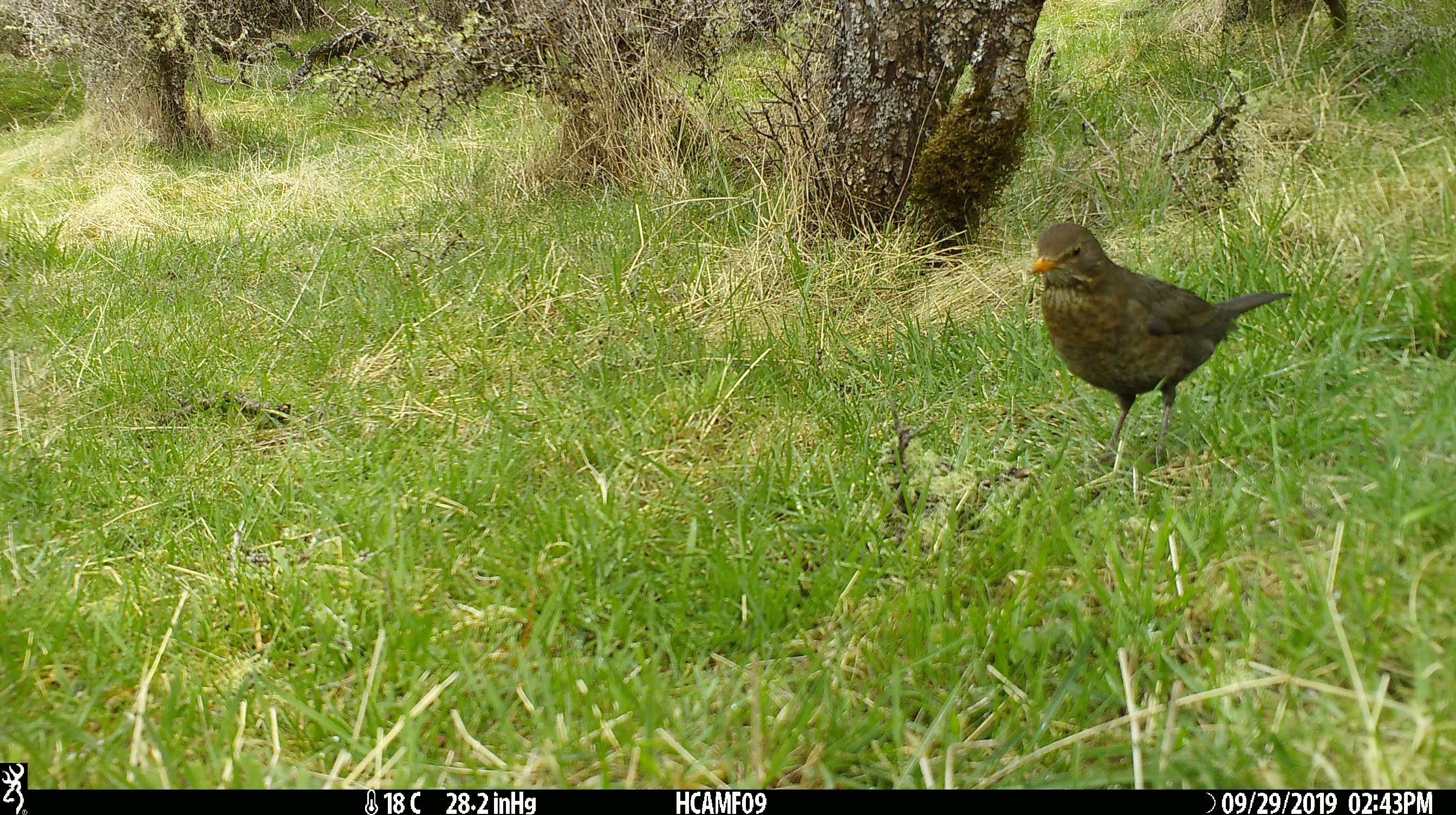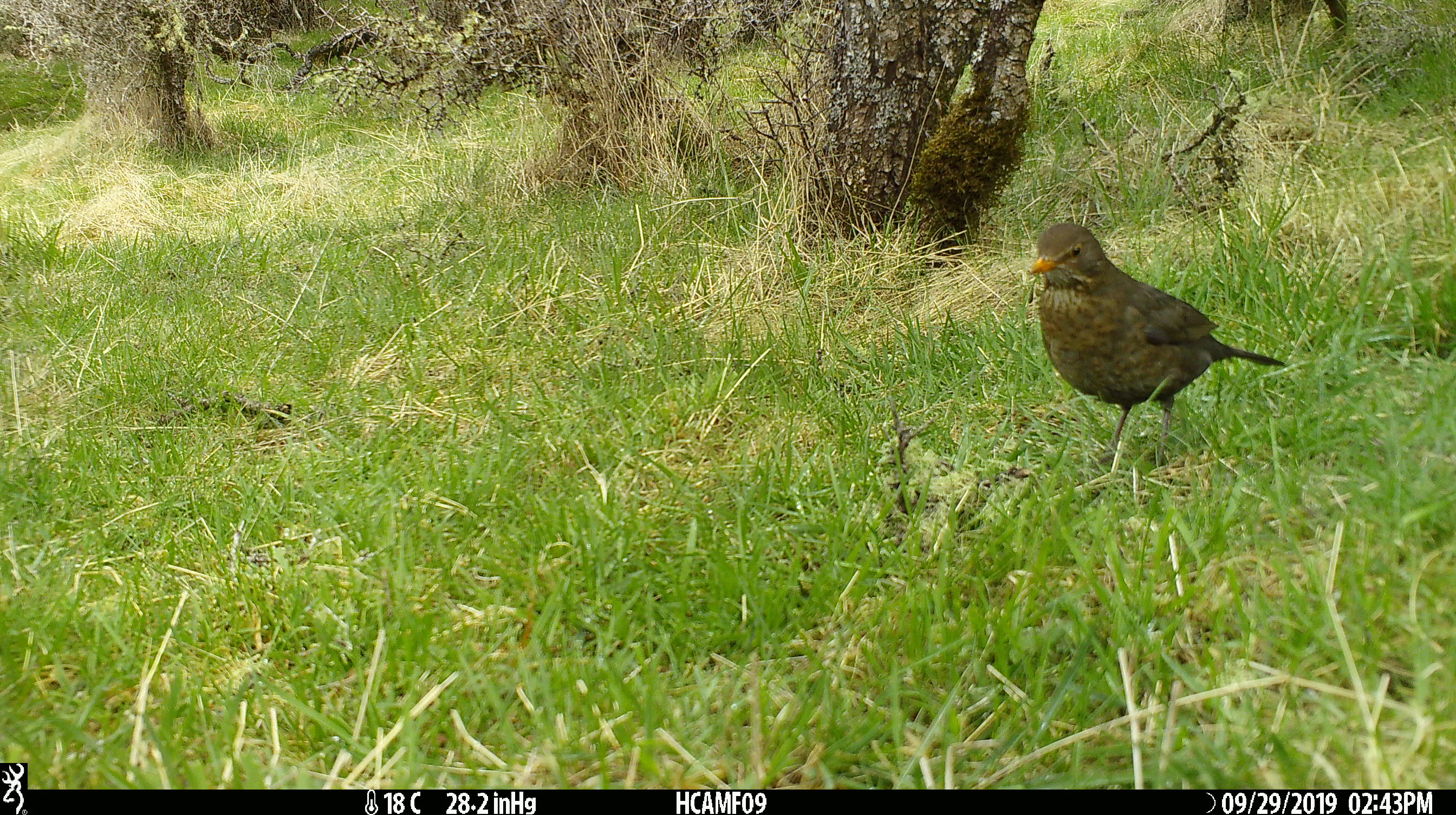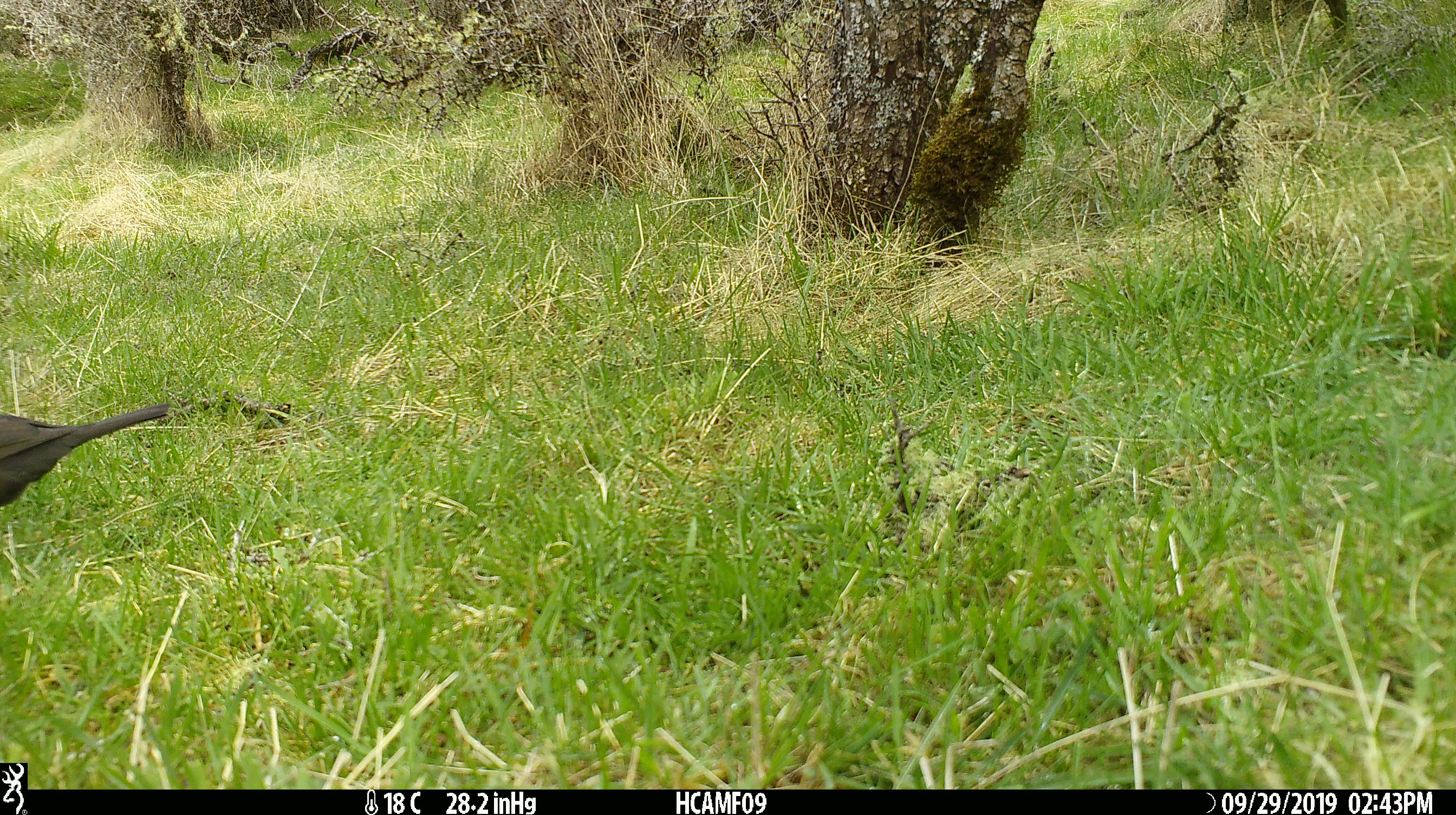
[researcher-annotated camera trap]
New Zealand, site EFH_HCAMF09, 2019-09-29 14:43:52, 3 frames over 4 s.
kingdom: Animalia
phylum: Chordata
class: Aves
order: Passeriformes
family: Turdidae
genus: Turdus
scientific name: Turdus merula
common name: eurasian blackbird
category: blackbird